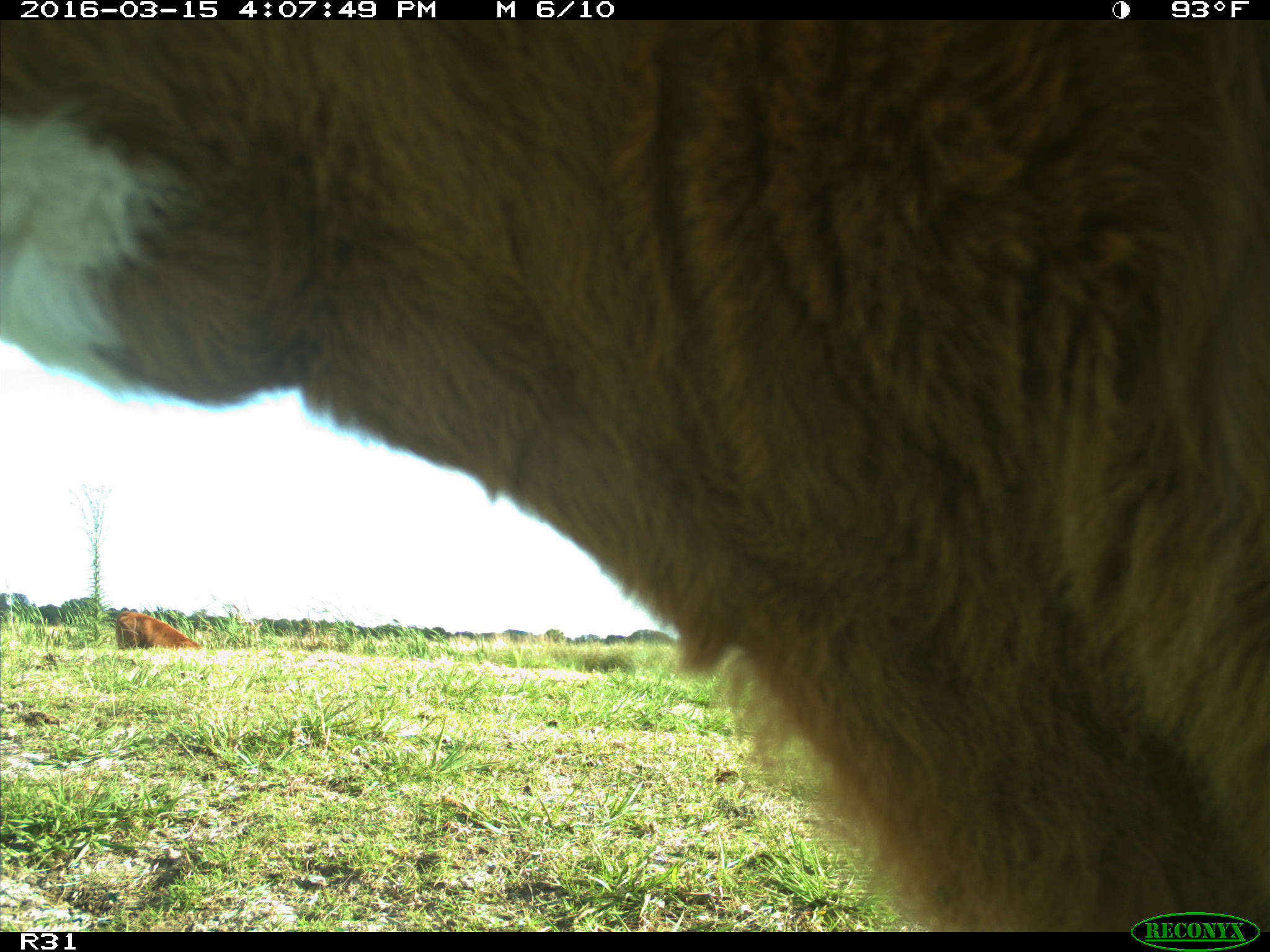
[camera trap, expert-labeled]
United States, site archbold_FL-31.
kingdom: Animalia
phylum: Chordata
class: Mammalia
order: Artiodactyla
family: Bovidae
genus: Bos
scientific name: Bos taurus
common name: domestic cow